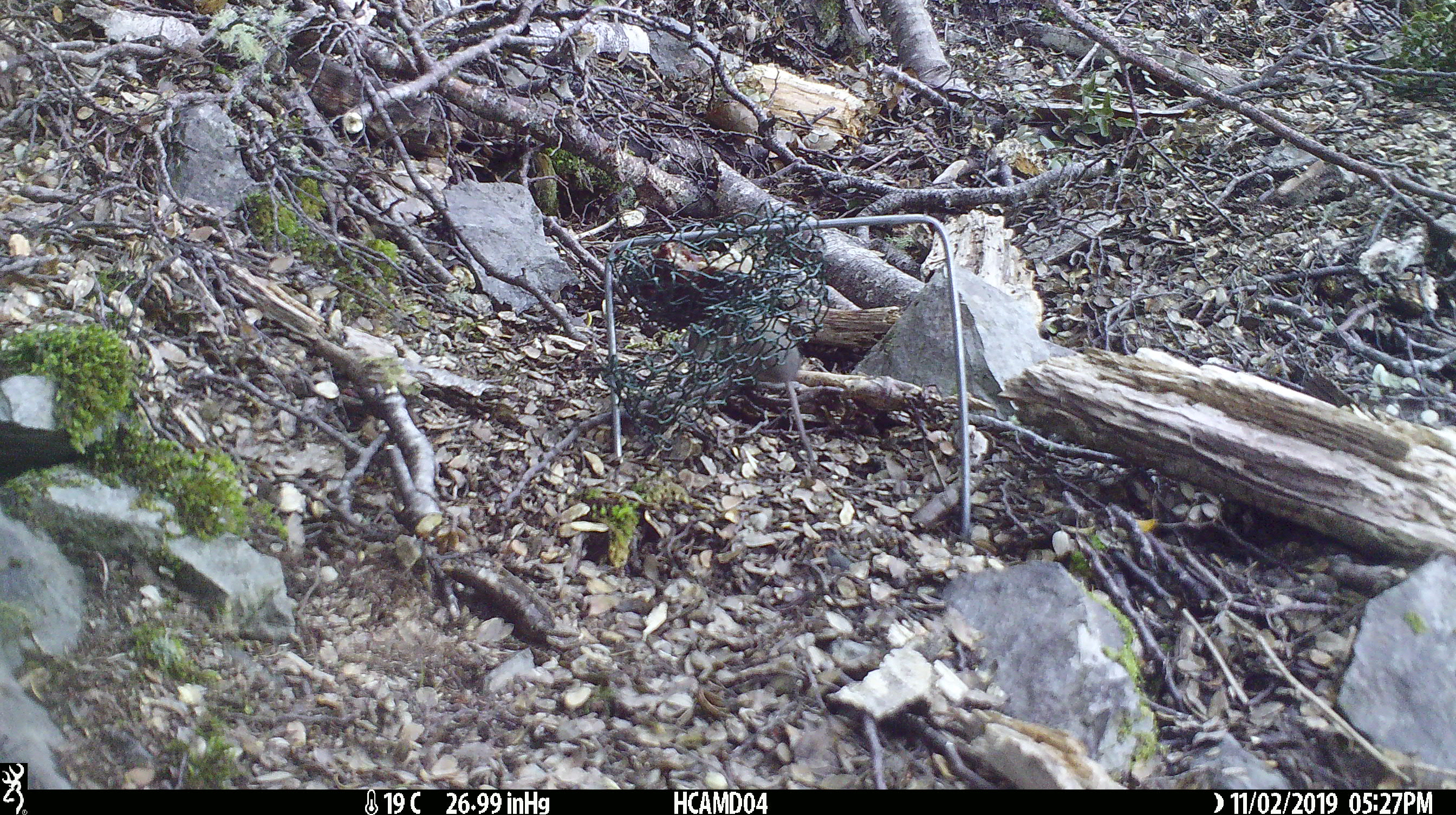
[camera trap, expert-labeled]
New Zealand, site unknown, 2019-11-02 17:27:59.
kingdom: Animalia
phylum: Chordata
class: Mammalia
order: Rodentia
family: Muridae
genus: Mus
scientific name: Mus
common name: mouse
Mouse (Mus).